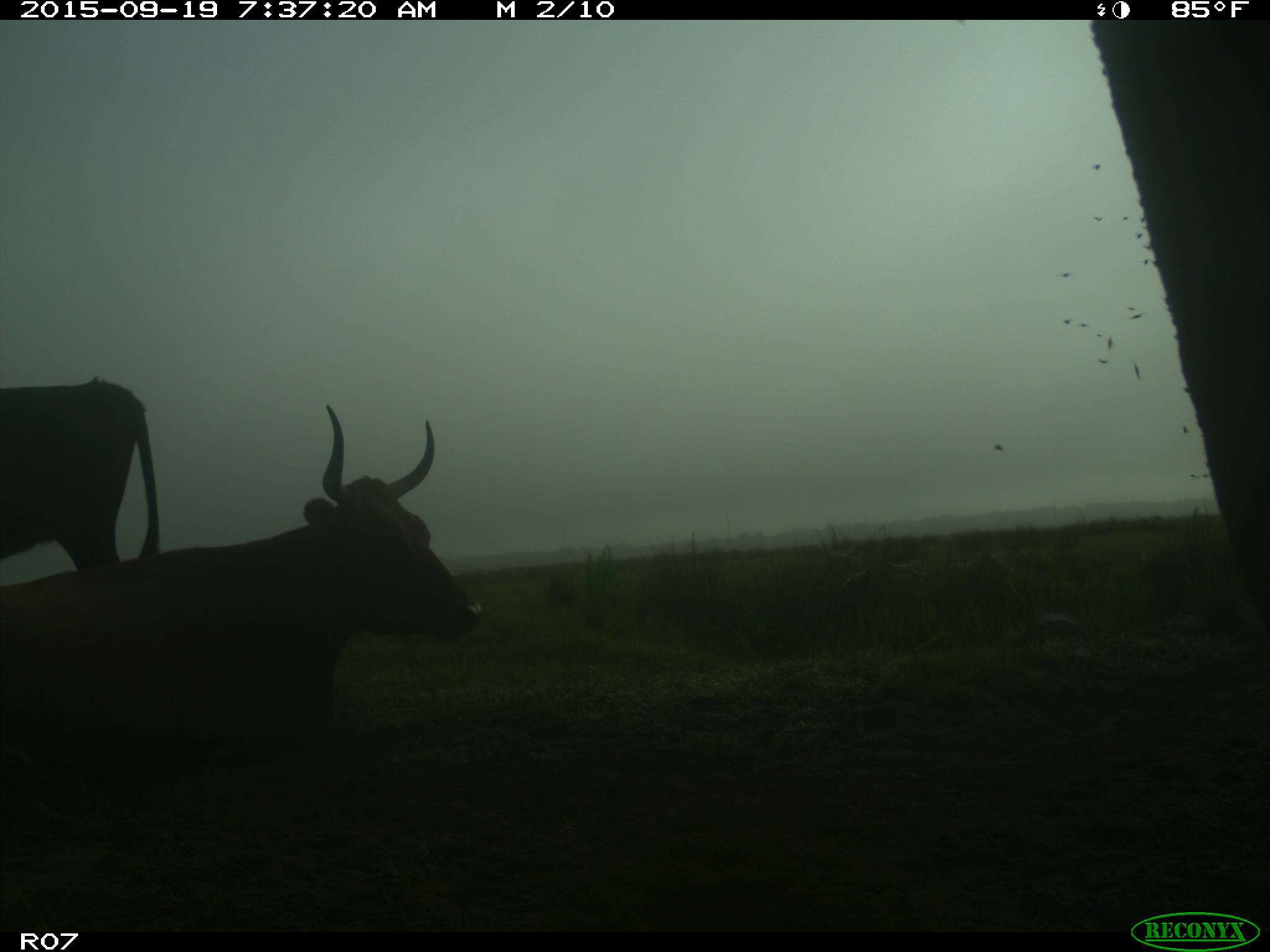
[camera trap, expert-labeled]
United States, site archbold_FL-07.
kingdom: Animalia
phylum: Chordata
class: Mammalia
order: Artiodactyla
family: Bovidae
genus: Bos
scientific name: Bos taurus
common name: domestic cow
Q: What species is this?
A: Bos taurus (domestic cow).